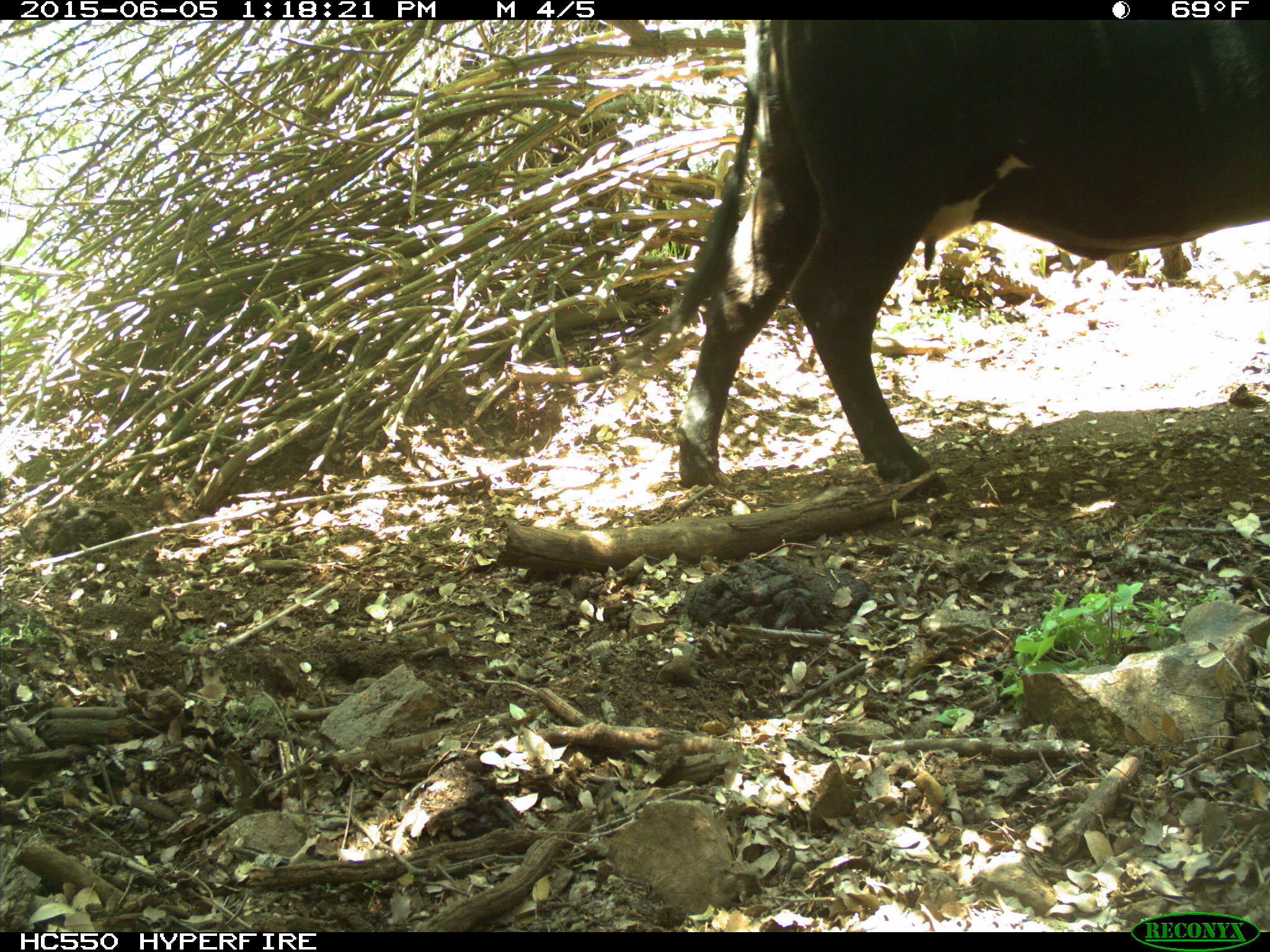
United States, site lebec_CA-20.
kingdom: Animalia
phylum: Chordata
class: Mammalia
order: Artiodactyla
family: Bovidae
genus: Bos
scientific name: Bos taurus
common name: domestic cow